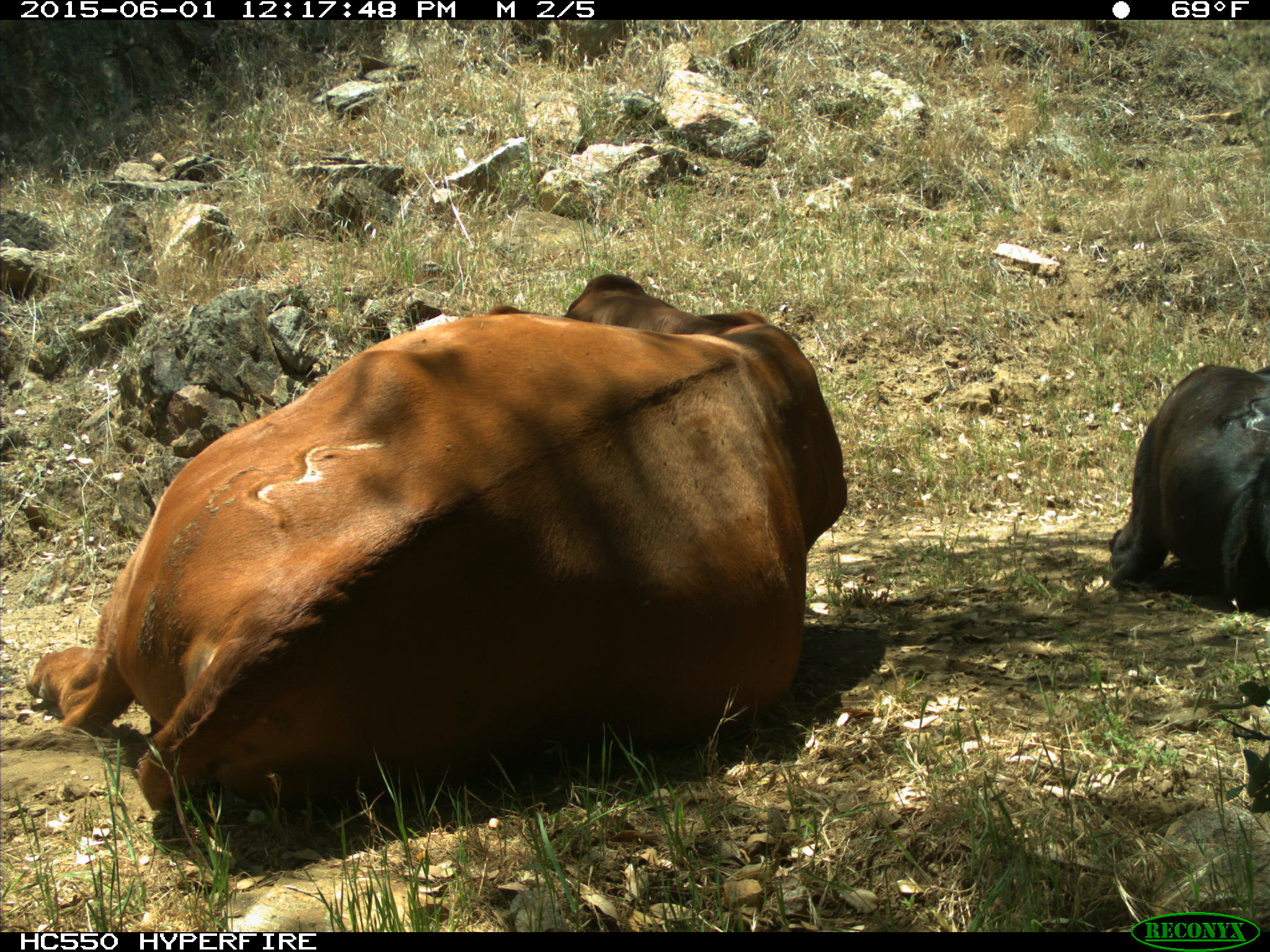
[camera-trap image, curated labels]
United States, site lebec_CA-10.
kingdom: Animalia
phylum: Chordata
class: Mammalia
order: Artiodactyla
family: Bovidae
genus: Bos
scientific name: Bos taurus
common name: domestic cow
Bos taurus (domestic cow).